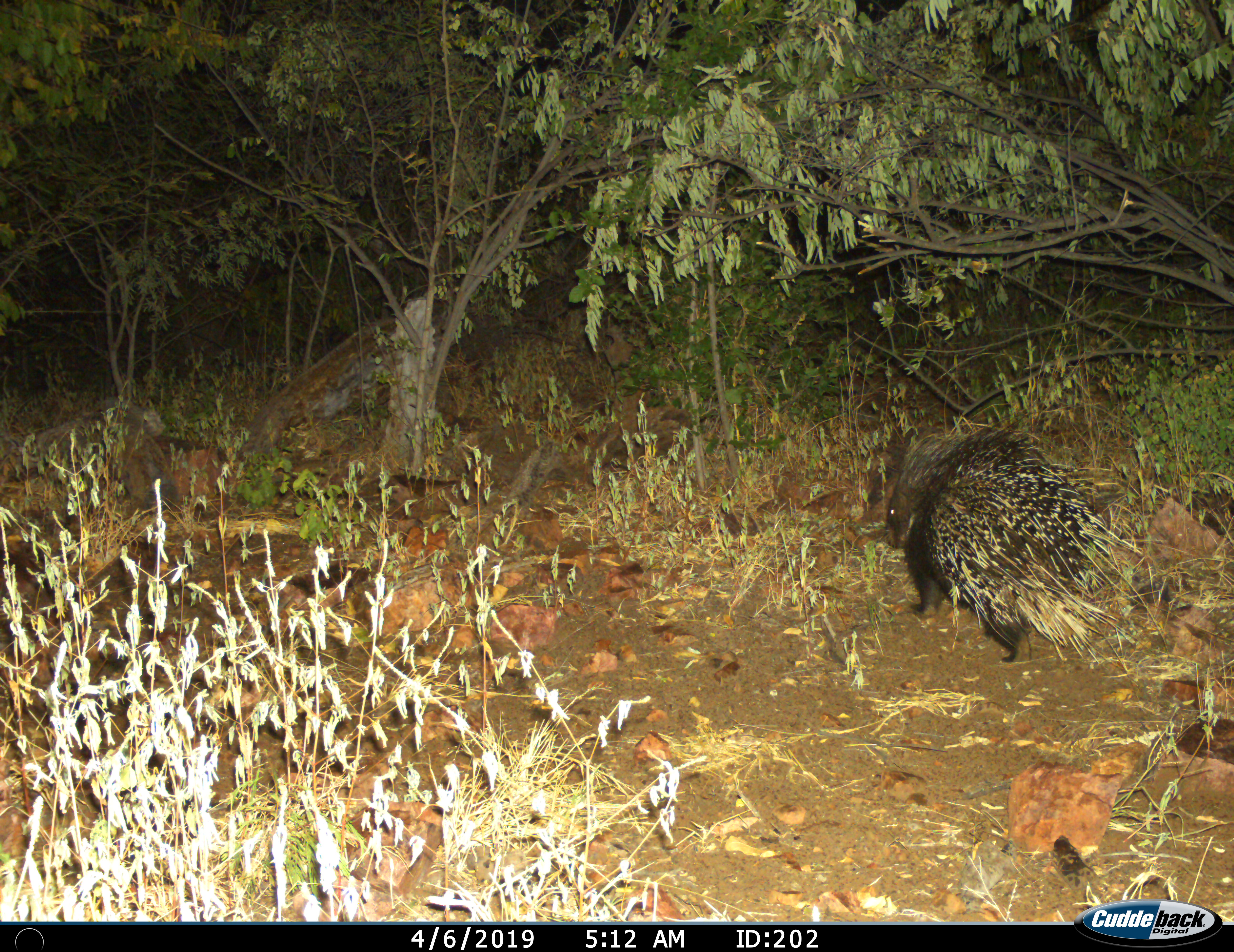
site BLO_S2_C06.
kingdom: Animalia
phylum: Chordata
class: Mammalia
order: Rodentia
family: Hystricidae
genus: Hystrix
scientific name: Hystrix cristata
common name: crested porcupine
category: porcupine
Porcupine (crested porcupine) (Hystrix cristata), count 1. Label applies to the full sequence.